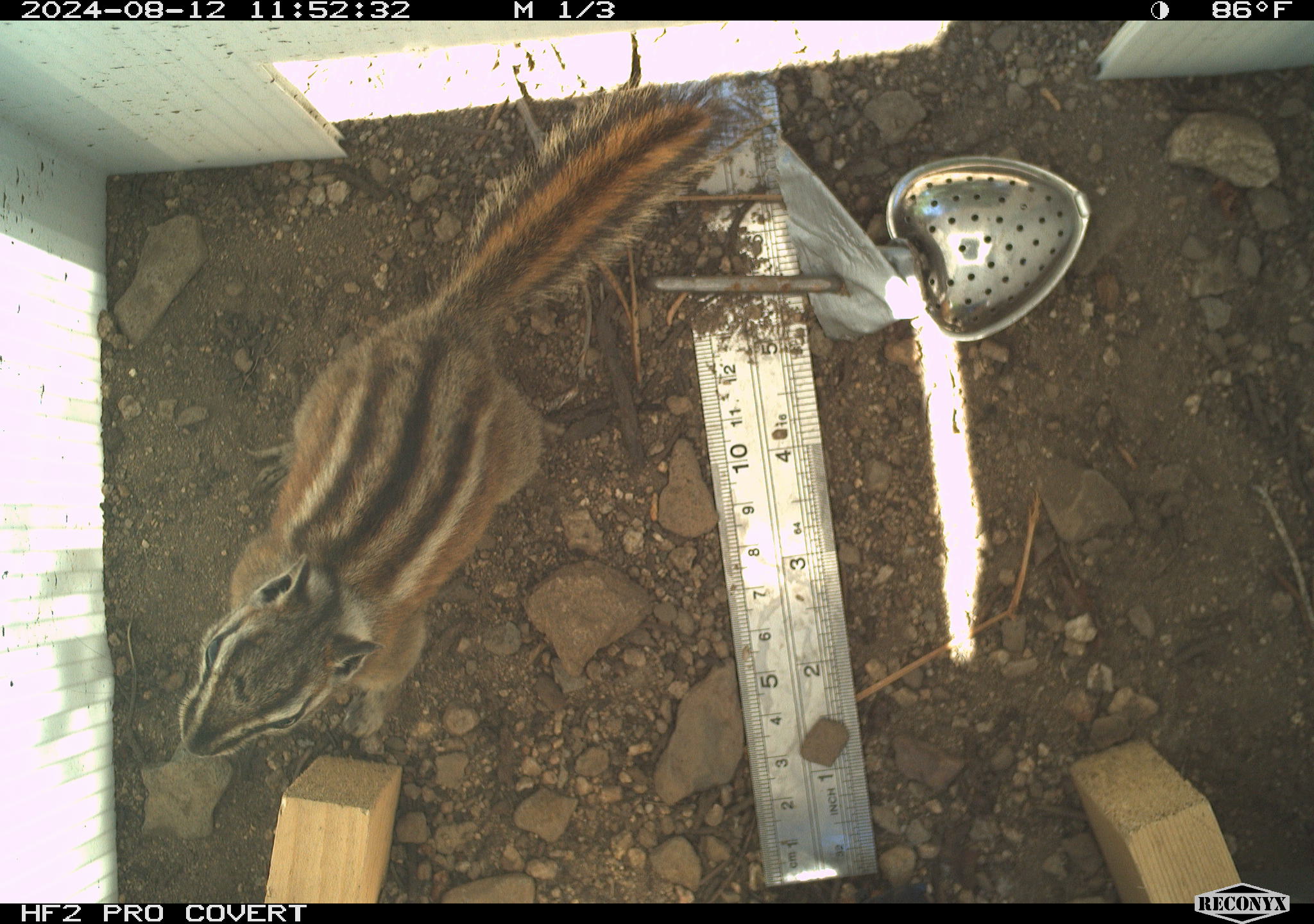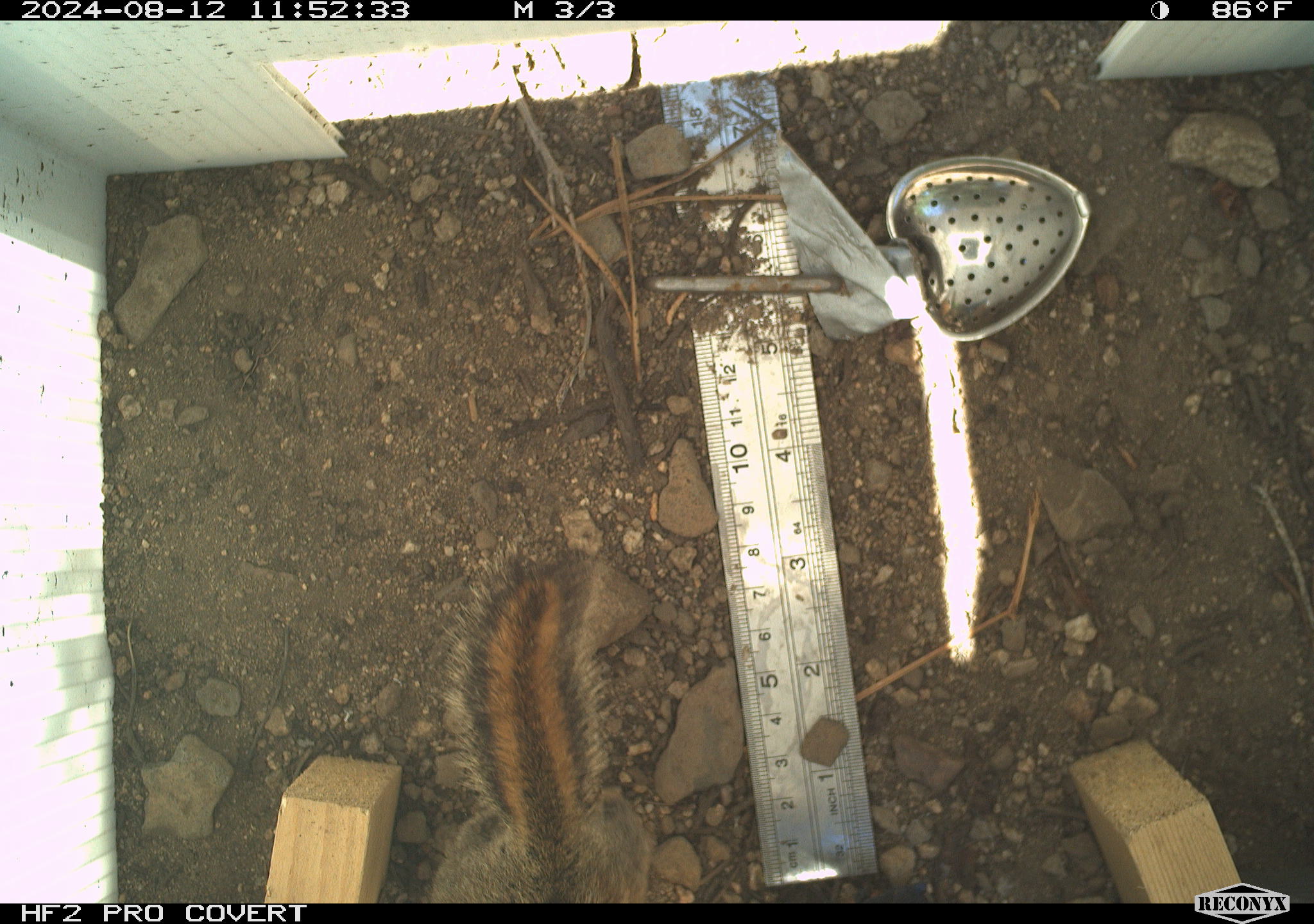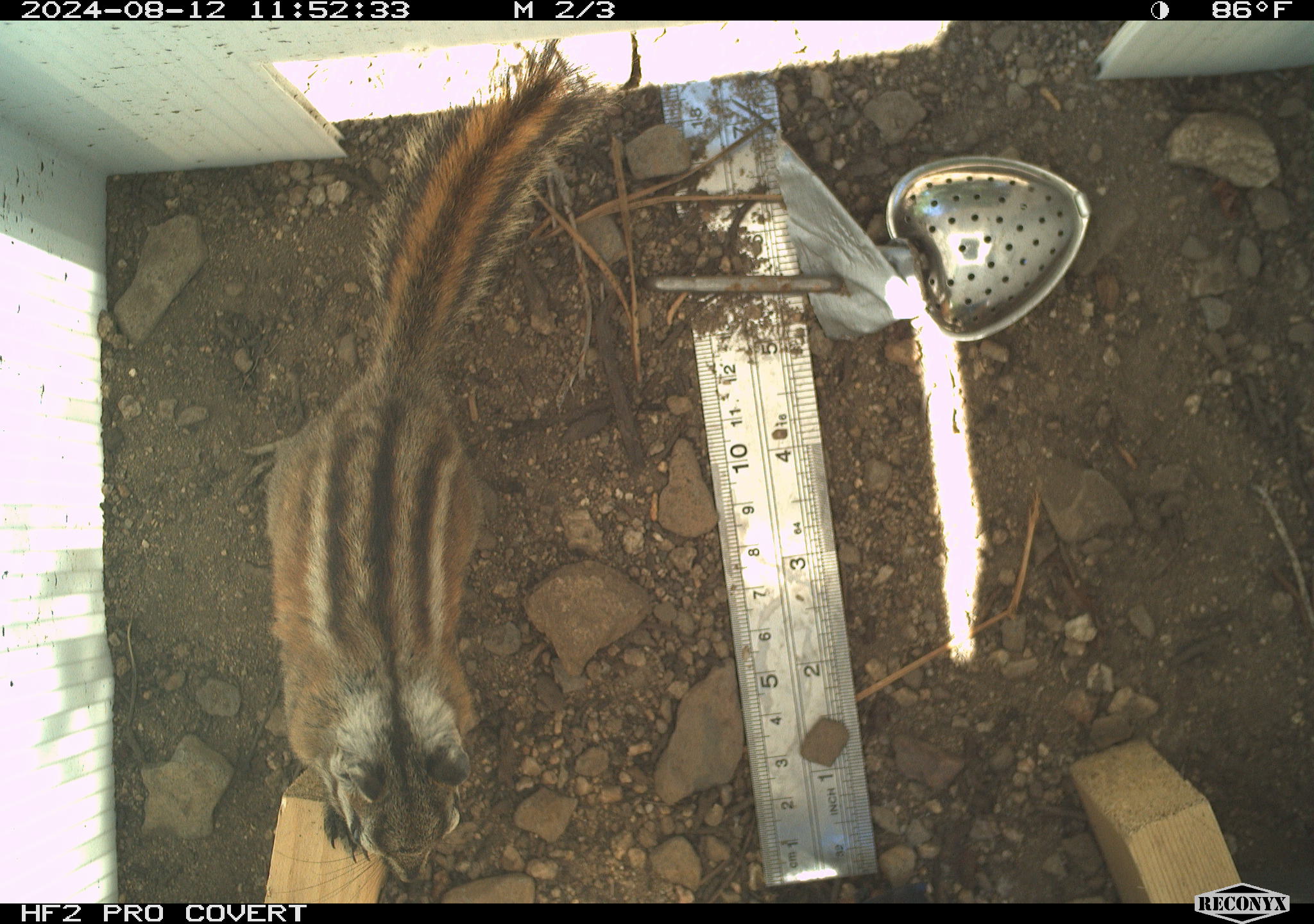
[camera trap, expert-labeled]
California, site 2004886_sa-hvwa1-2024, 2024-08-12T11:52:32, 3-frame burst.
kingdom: Animalia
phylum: Chordata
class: Mammalia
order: Rodentia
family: Sciuridae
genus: Neotamias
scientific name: Neotamias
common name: western chipmunks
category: neotamias species